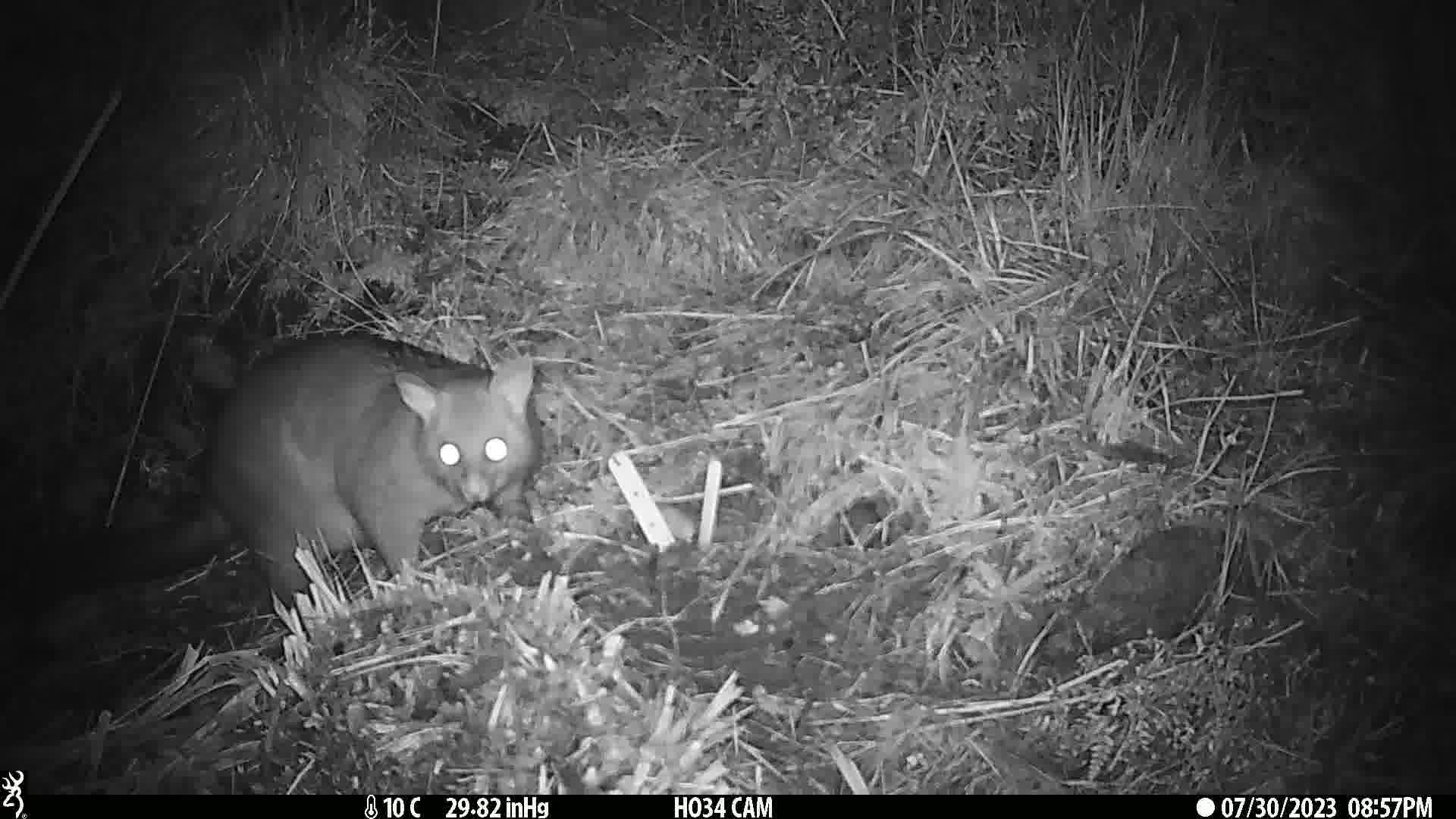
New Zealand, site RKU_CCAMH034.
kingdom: Animalia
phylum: Chordata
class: Mammalia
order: Diprotodontia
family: Phalangeridae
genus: Trichosurus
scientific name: Trichosurus vulpecula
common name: common brushtail possum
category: possum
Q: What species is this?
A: Possum (common brushtail possum) (Trichosurus vulpecula).